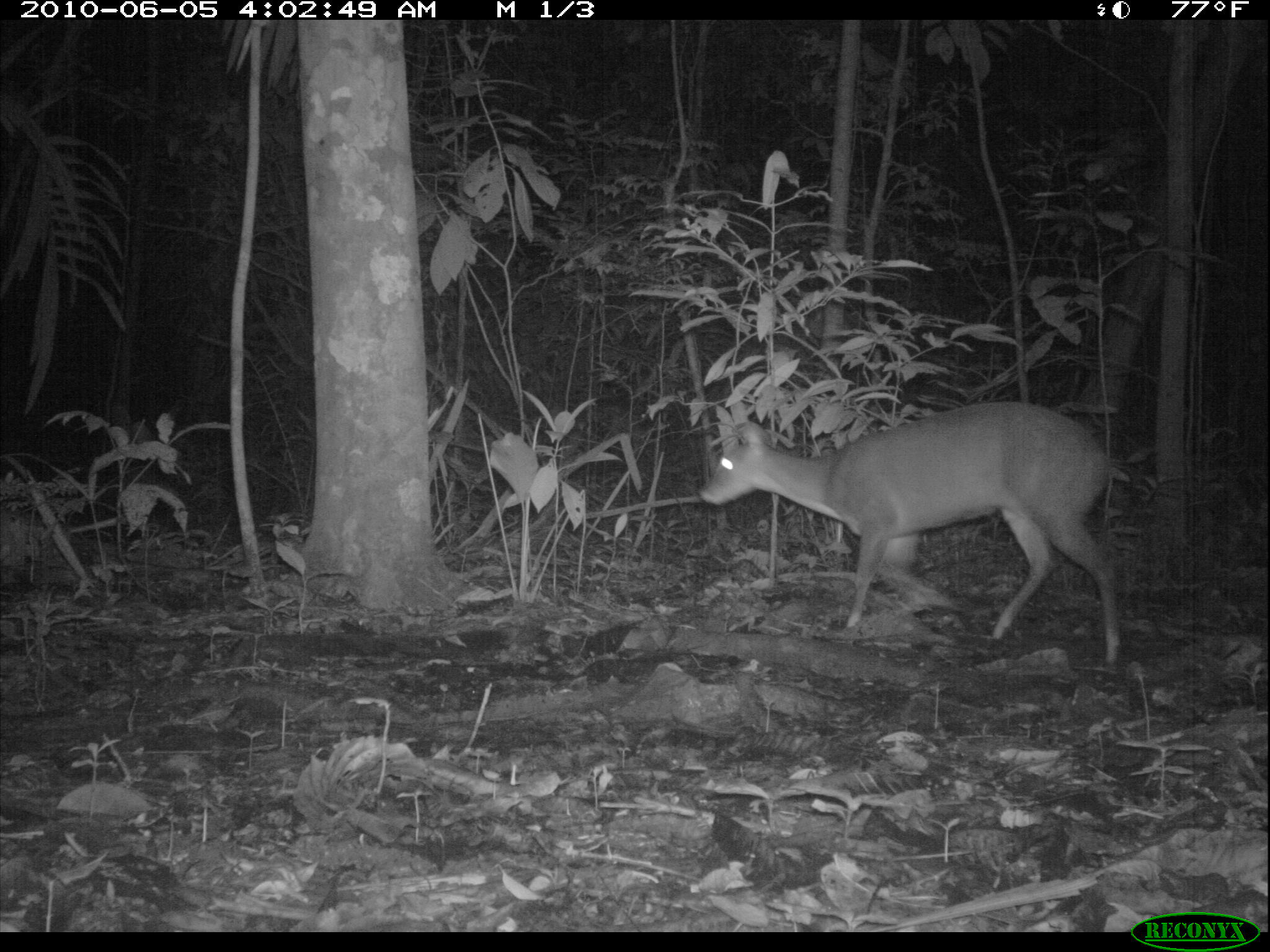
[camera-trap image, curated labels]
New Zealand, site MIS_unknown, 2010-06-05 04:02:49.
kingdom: Animalia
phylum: Chordata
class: Mammalia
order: Artiodactyla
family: Cervidae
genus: Odocoileus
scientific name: Odocoileus virginianus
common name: white-tailed deer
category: white tailed deer